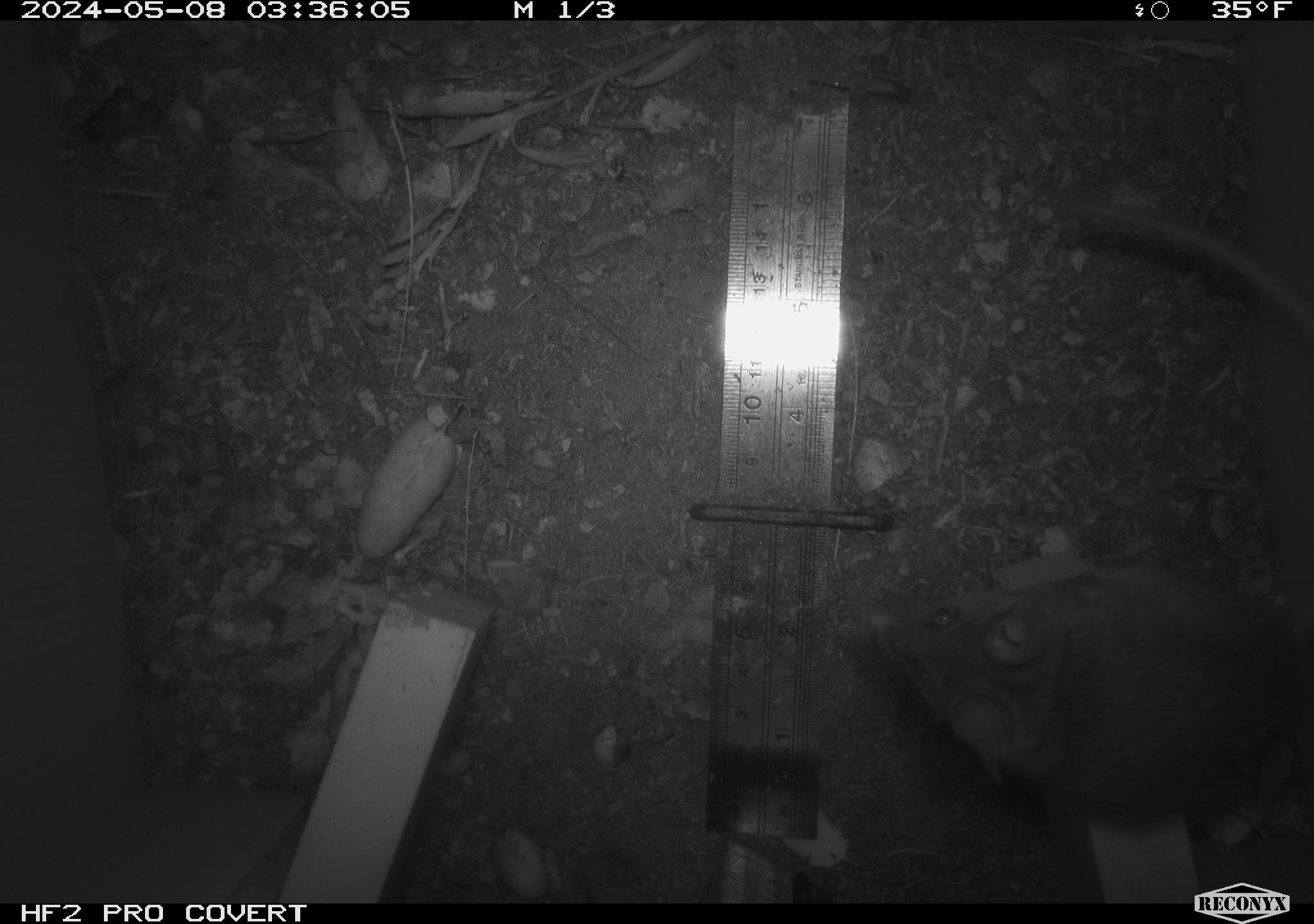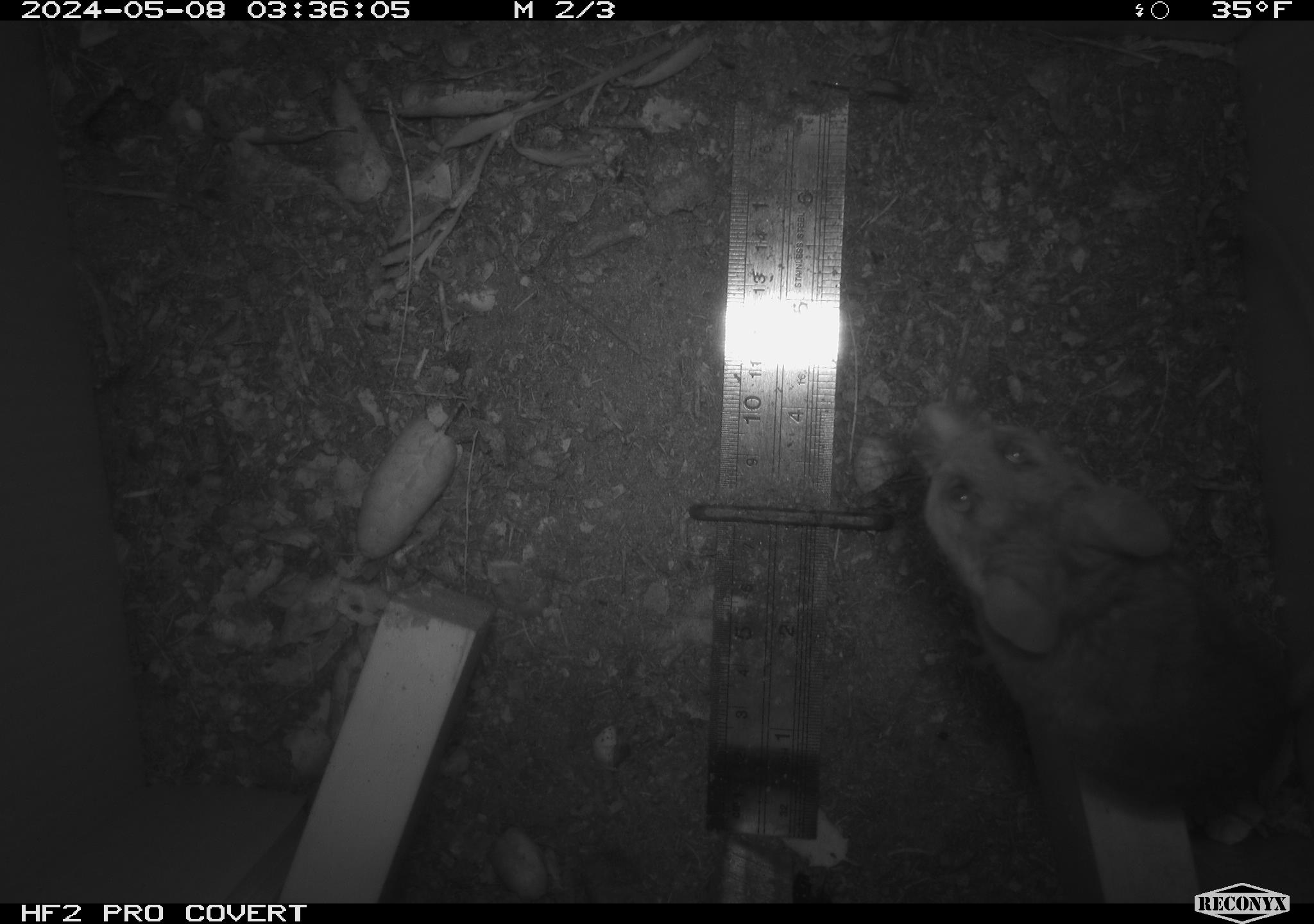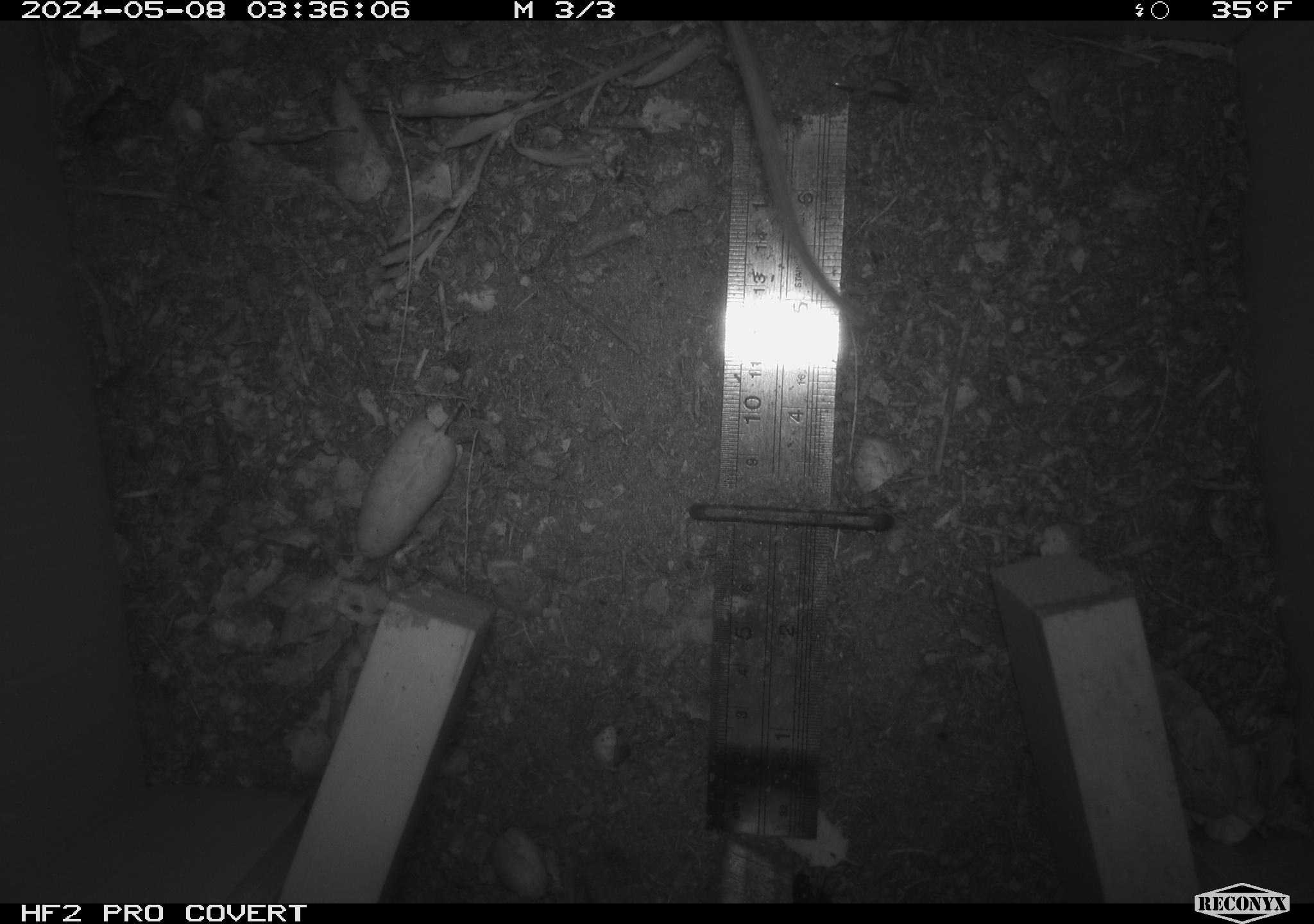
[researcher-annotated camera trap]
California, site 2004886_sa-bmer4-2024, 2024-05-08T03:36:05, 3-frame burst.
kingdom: Animalia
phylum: Chordata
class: Mammalia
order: Rodentia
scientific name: Rodentia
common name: mouse species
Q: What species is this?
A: Mouse species (Rodentia).